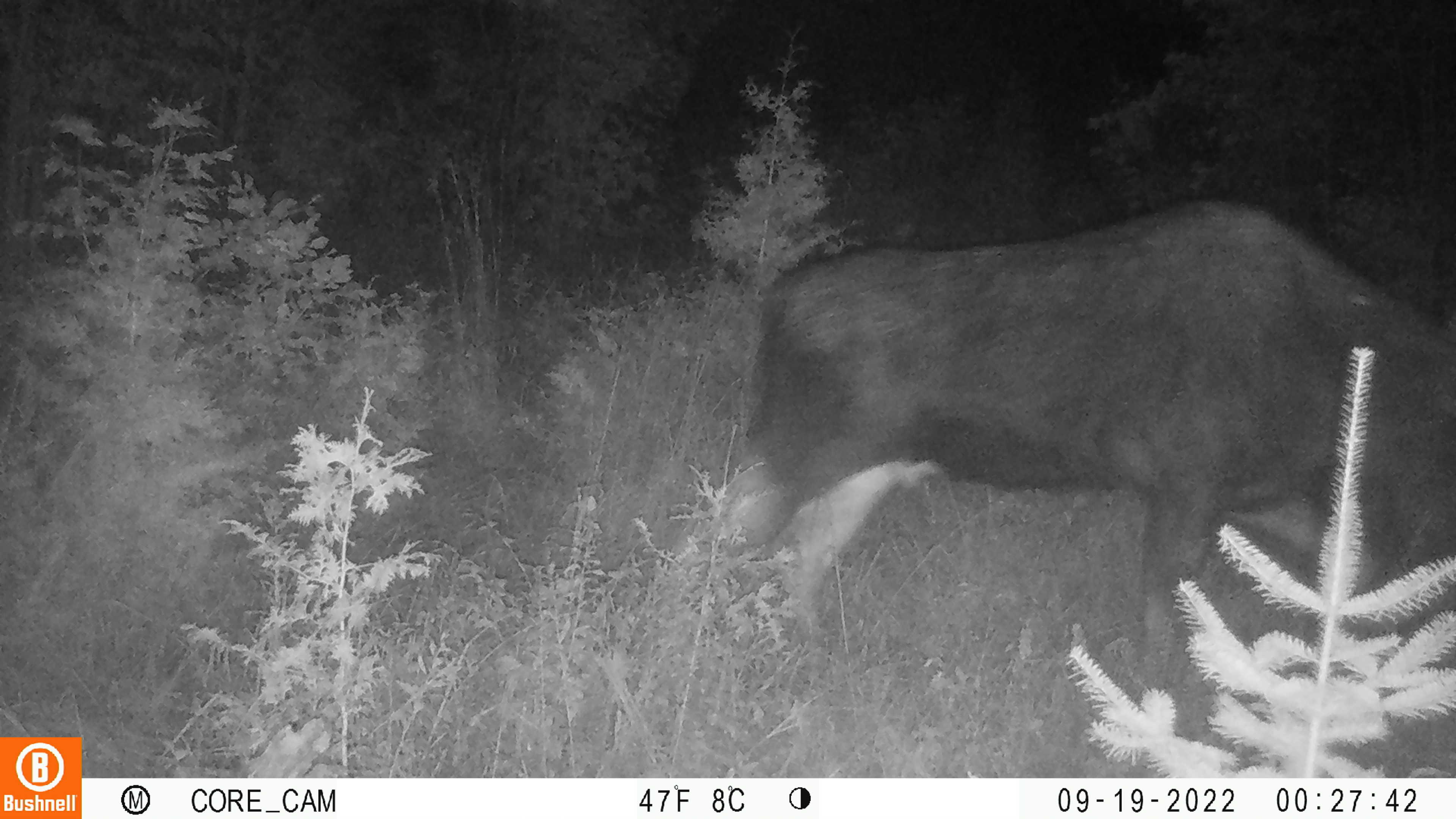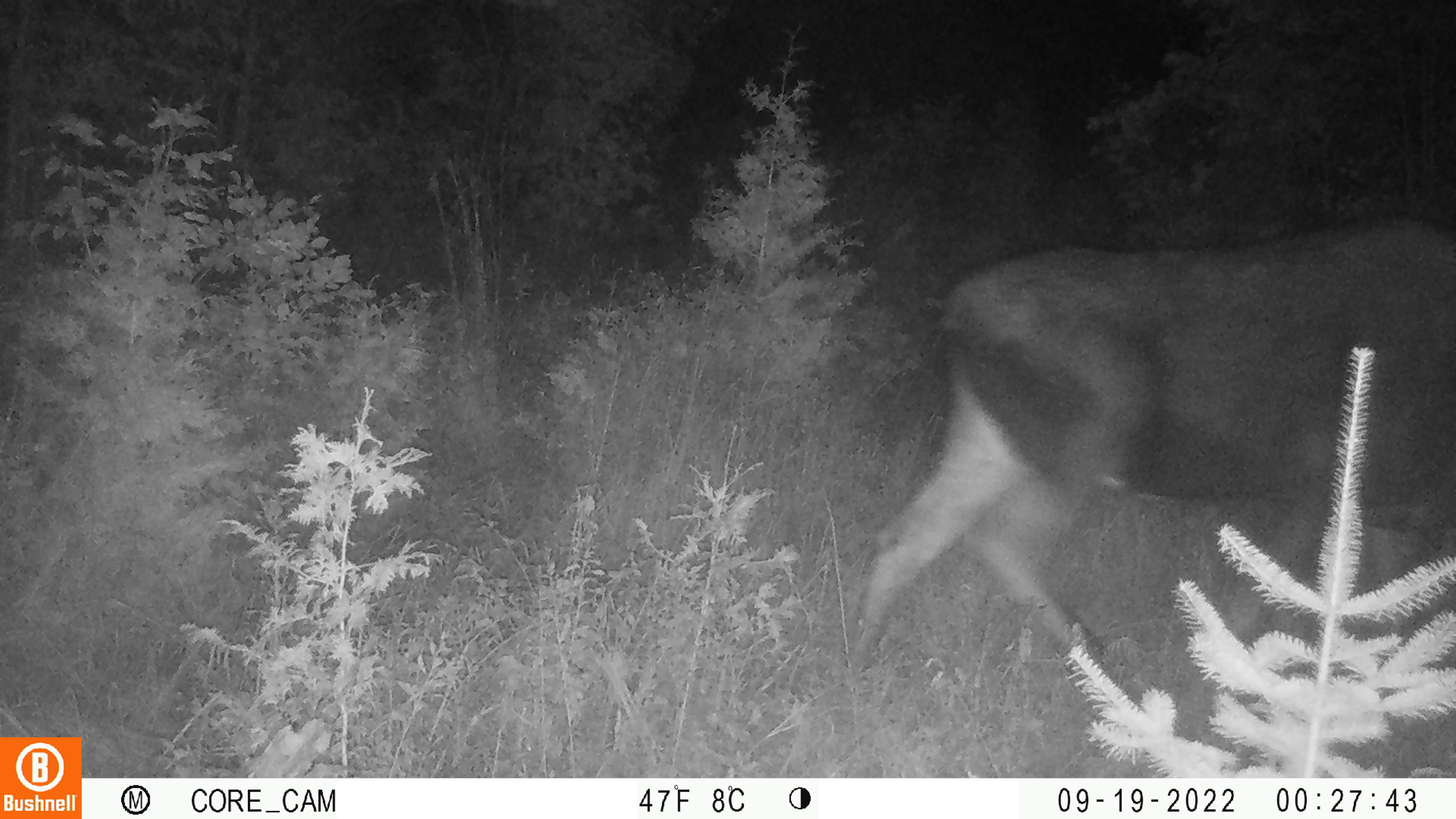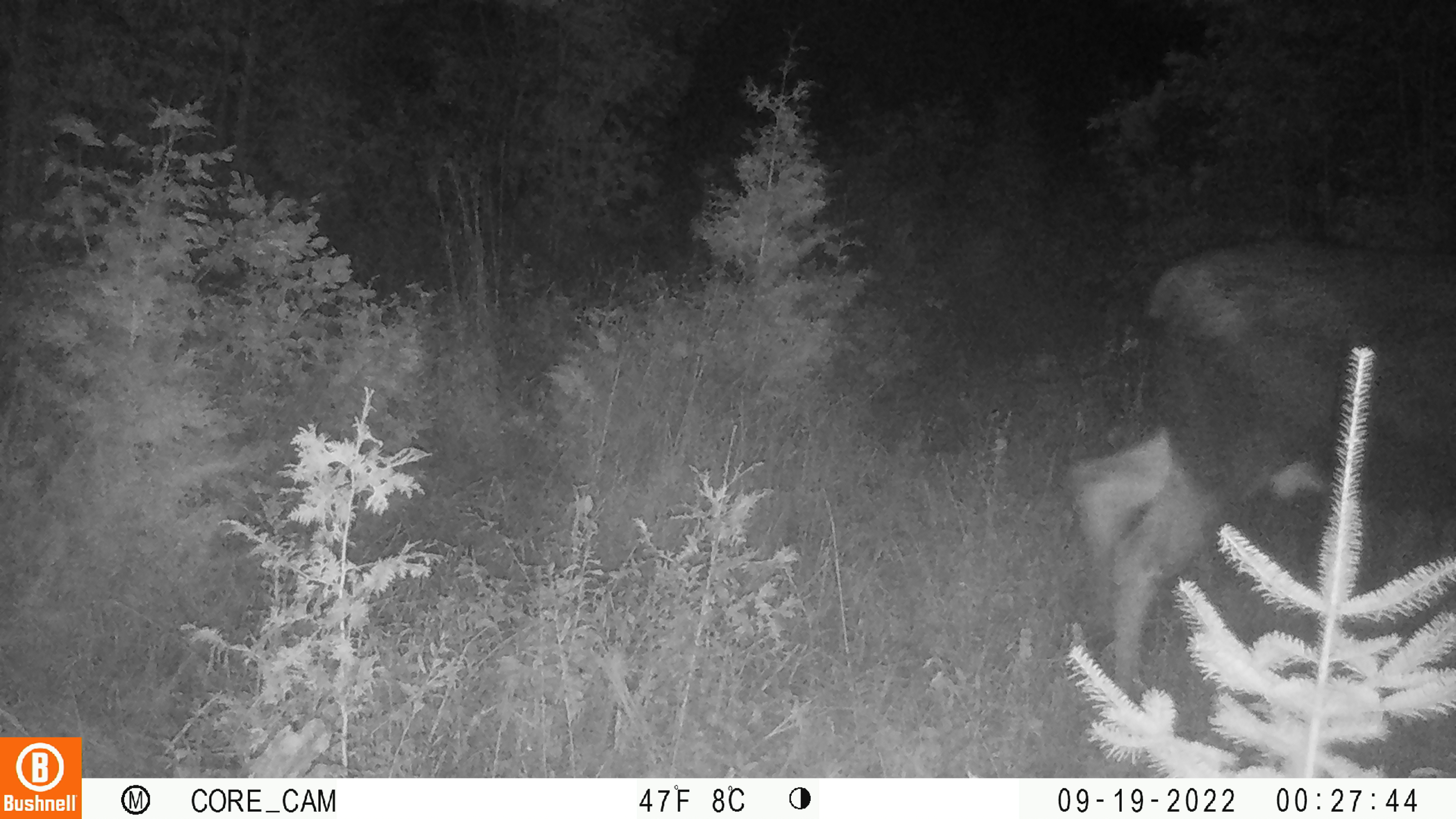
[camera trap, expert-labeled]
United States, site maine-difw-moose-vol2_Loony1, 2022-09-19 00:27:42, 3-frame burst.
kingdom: Animalia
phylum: Chordata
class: Mammalia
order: Artiodactyla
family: Cervidae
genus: Alces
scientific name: Alces alces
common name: moose